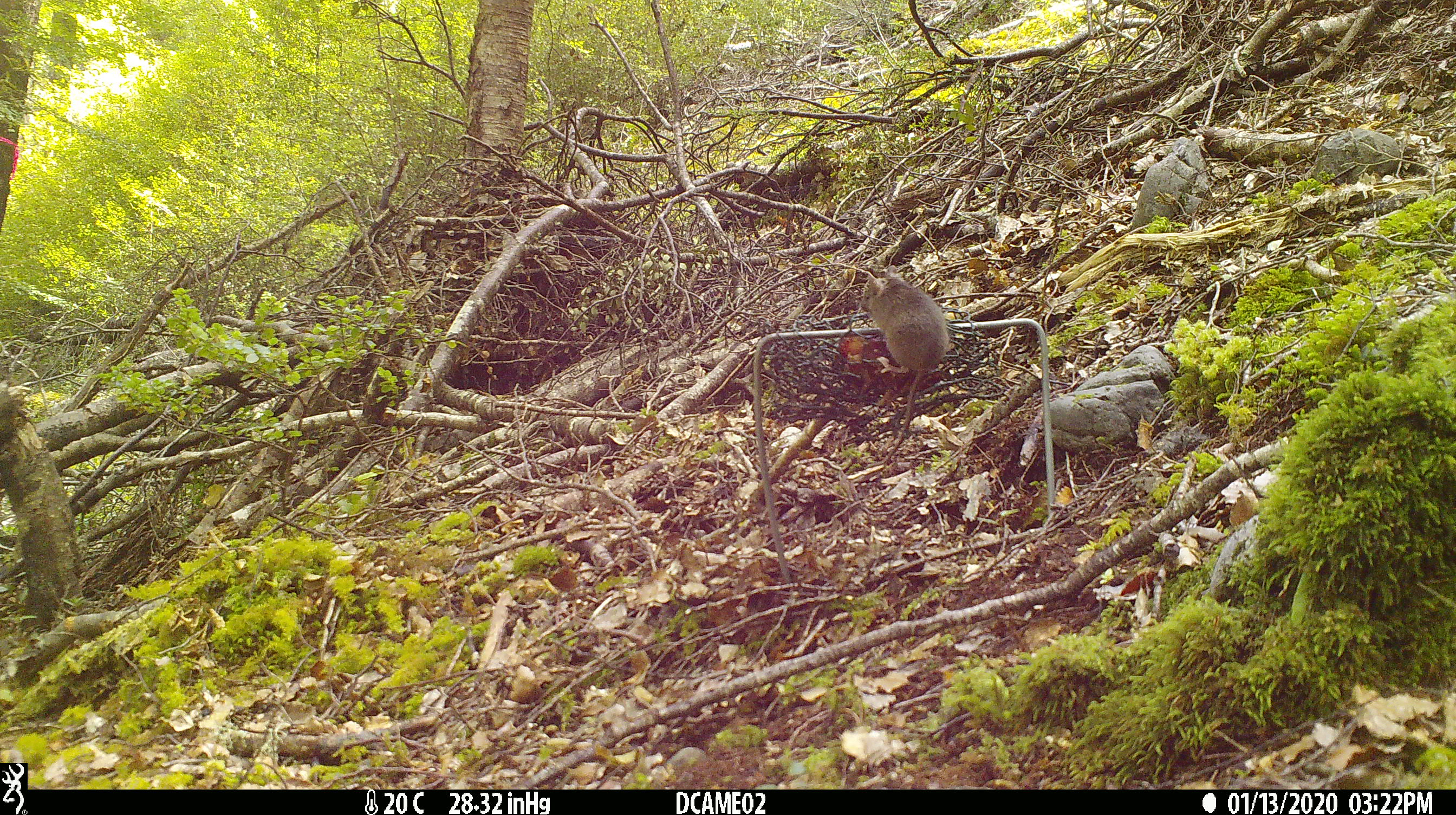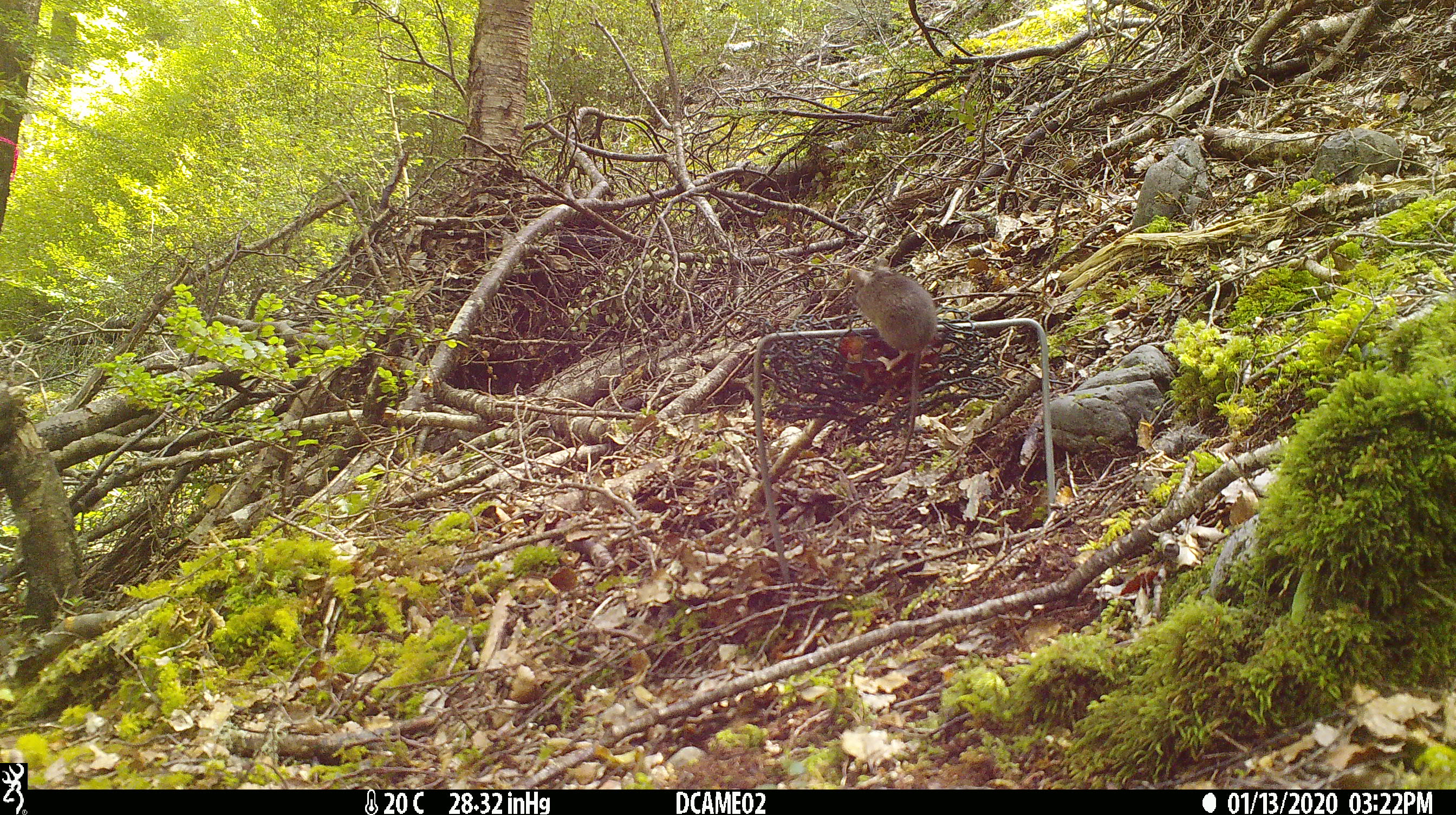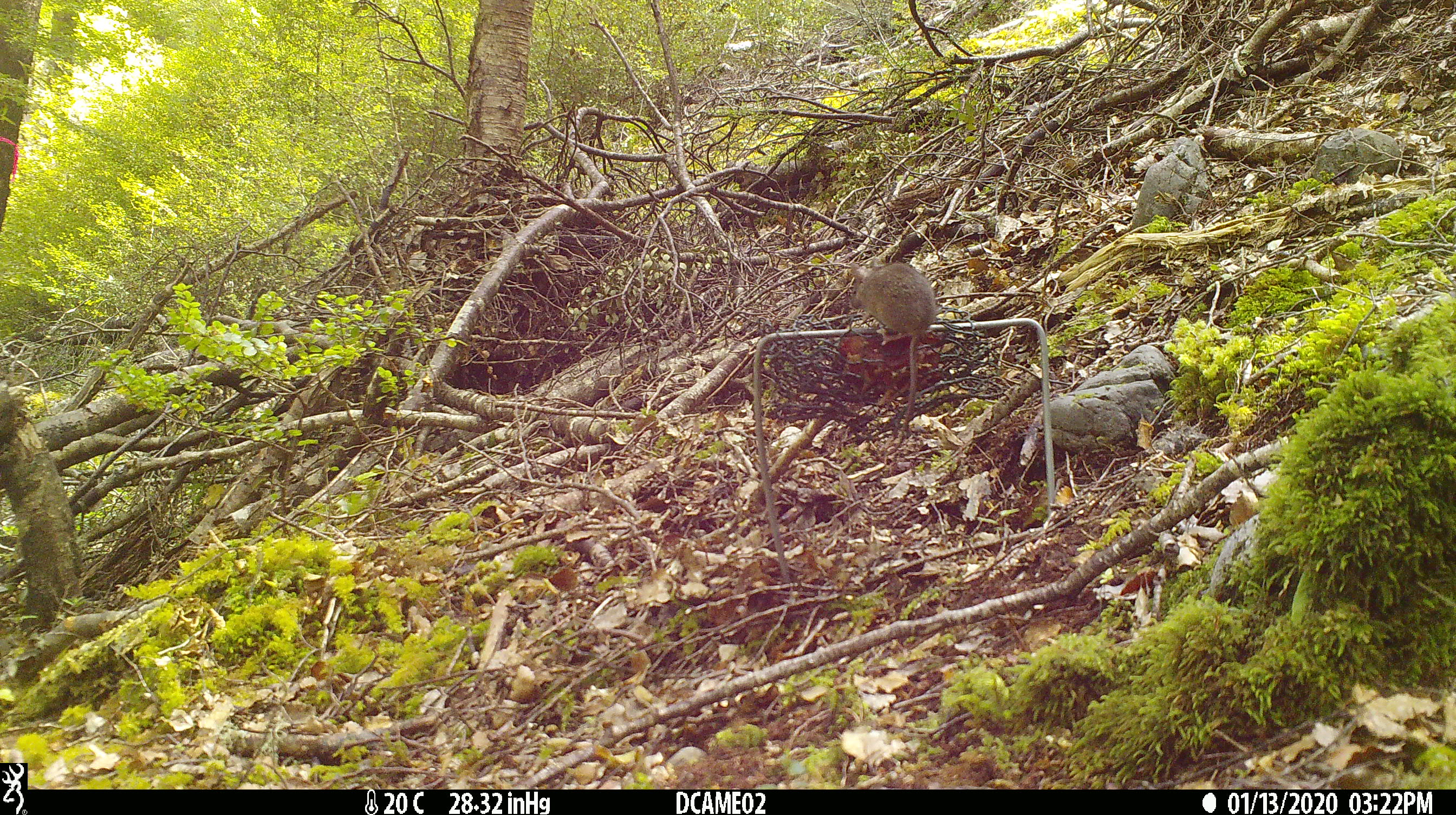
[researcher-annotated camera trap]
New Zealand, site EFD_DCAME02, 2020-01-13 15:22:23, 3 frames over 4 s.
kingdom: Animalia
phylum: Chordata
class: Mammalia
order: Rodentia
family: Muridae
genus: Mus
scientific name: Mus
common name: mouse